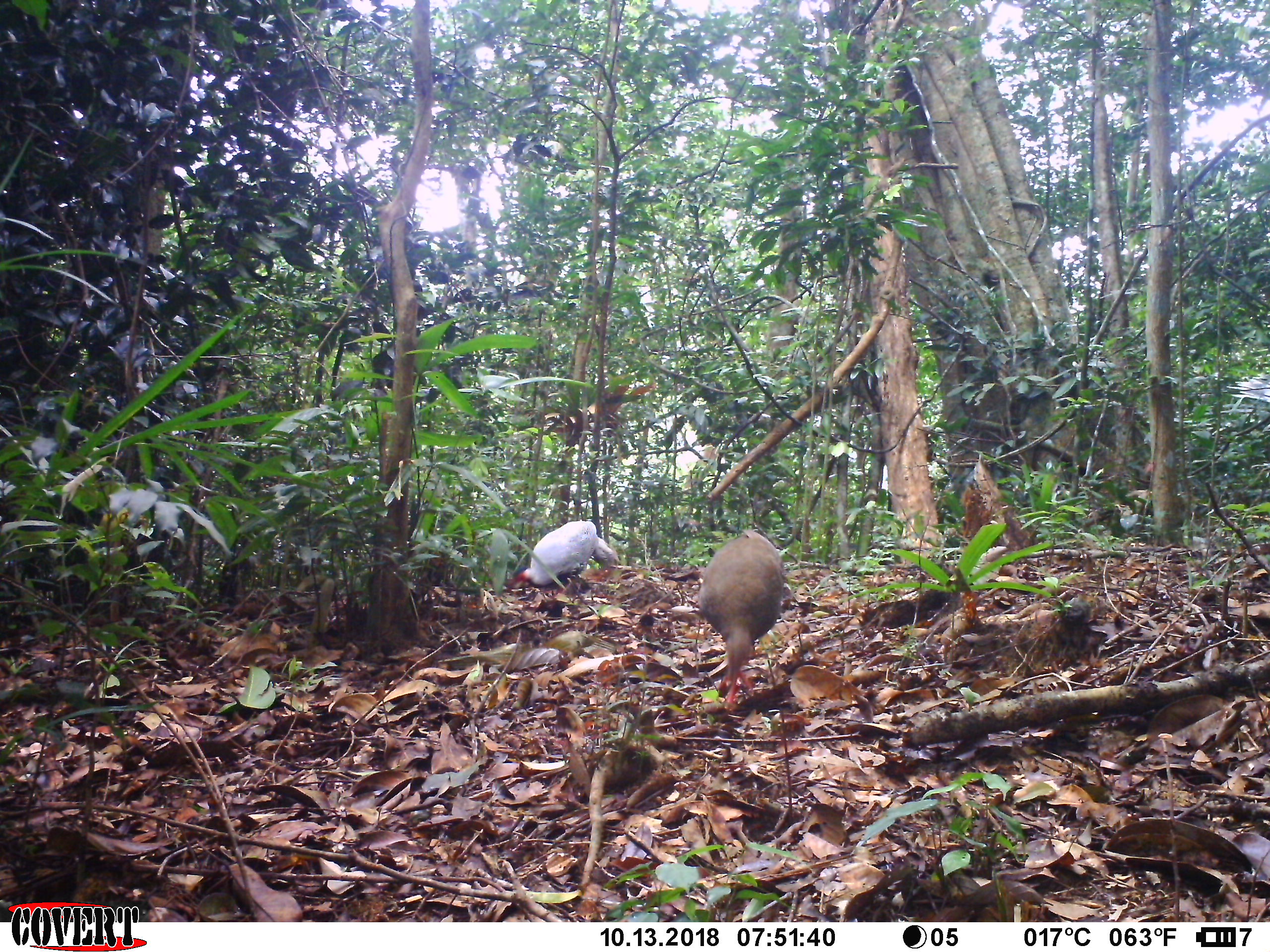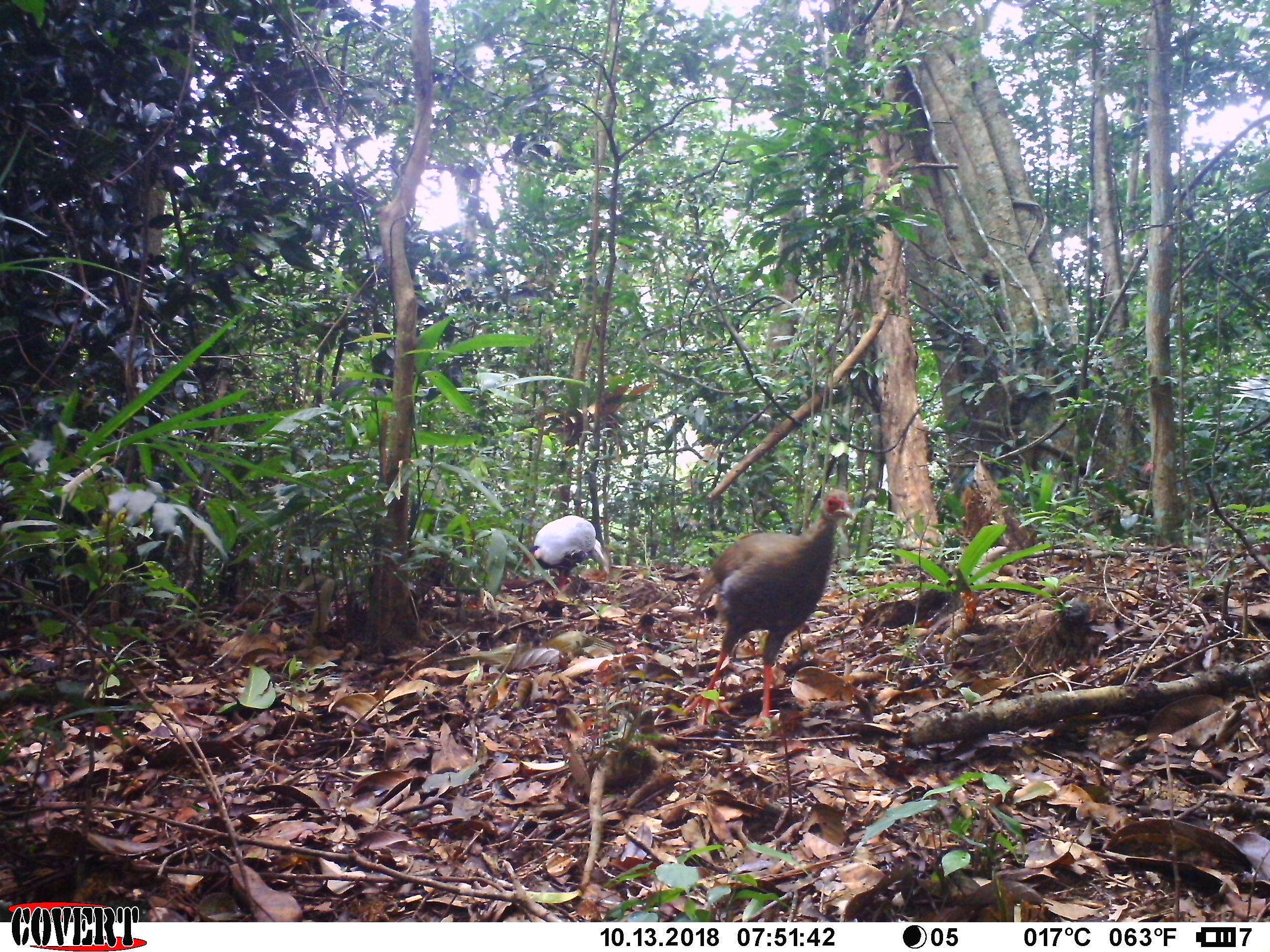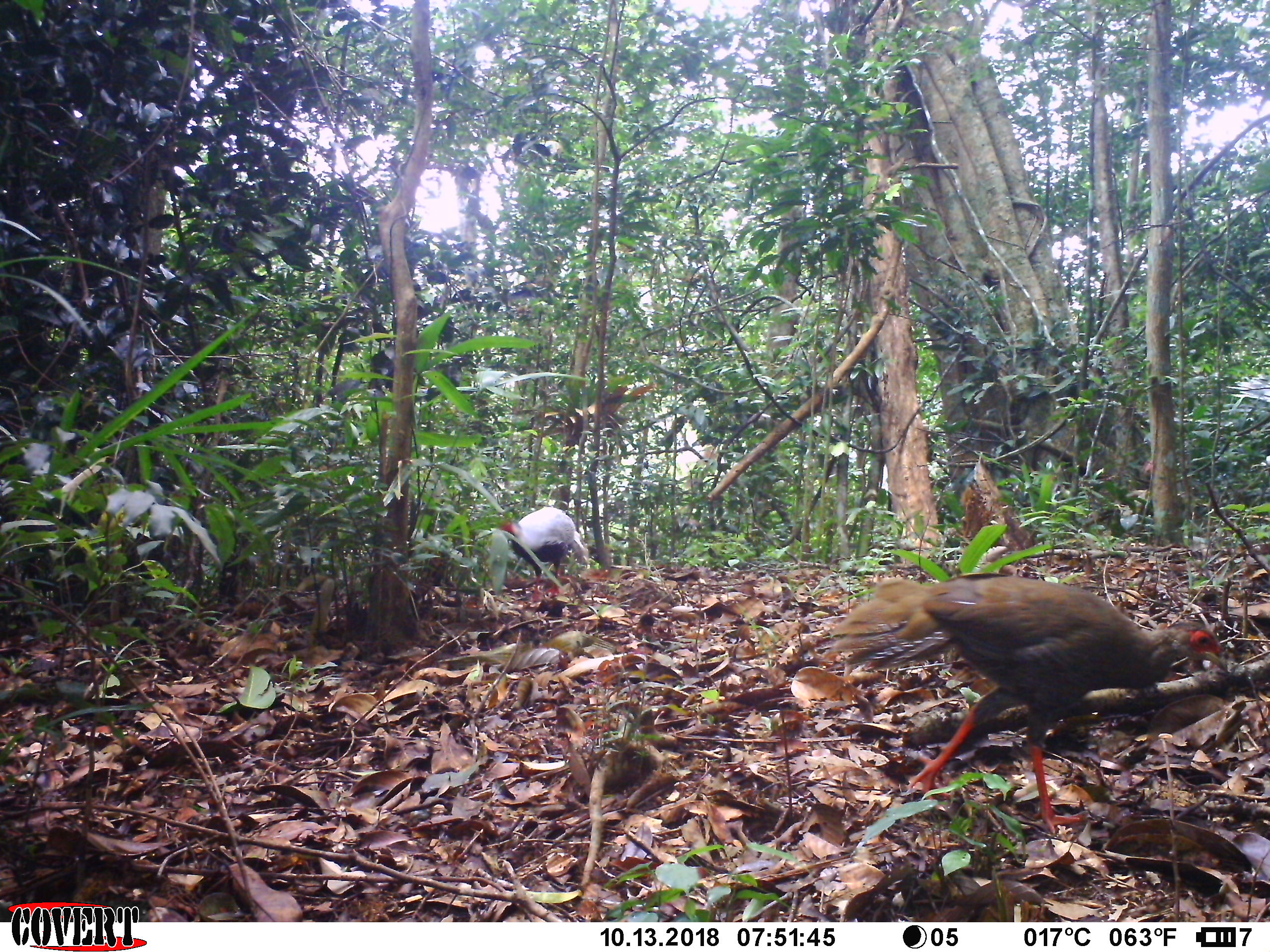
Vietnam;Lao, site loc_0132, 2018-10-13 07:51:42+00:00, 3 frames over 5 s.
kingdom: Animalia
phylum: Chordata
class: Aves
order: Galliformes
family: Phasianidae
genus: Lophura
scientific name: Lophura nycthemera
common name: silver pheasant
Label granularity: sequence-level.